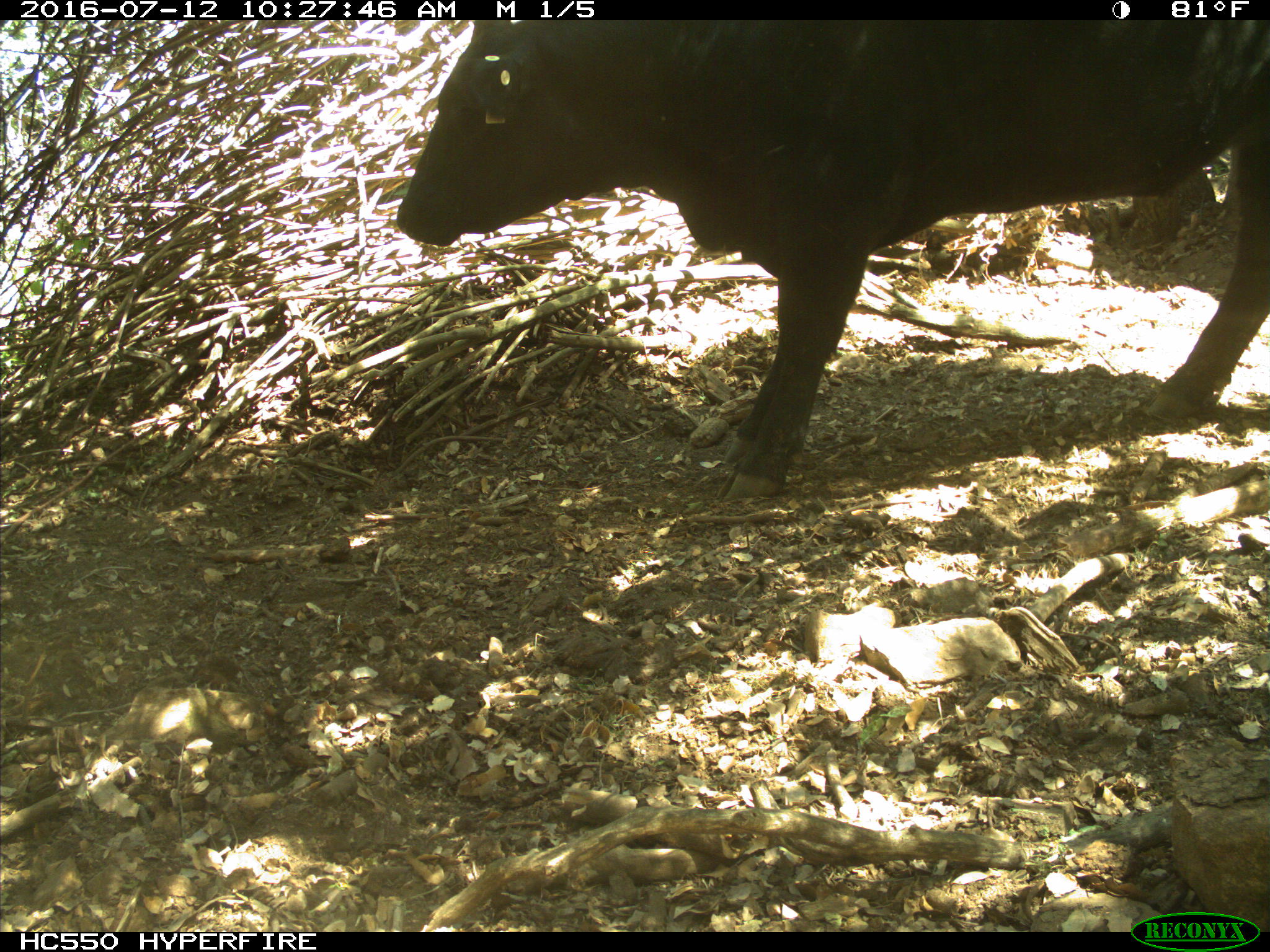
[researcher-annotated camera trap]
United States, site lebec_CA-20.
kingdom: Animalia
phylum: Chordata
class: Mammalia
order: Artiodactyla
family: Bovidae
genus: Bos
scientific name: Bos taurus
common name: domestic cow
Bos taurus (domestic cow).